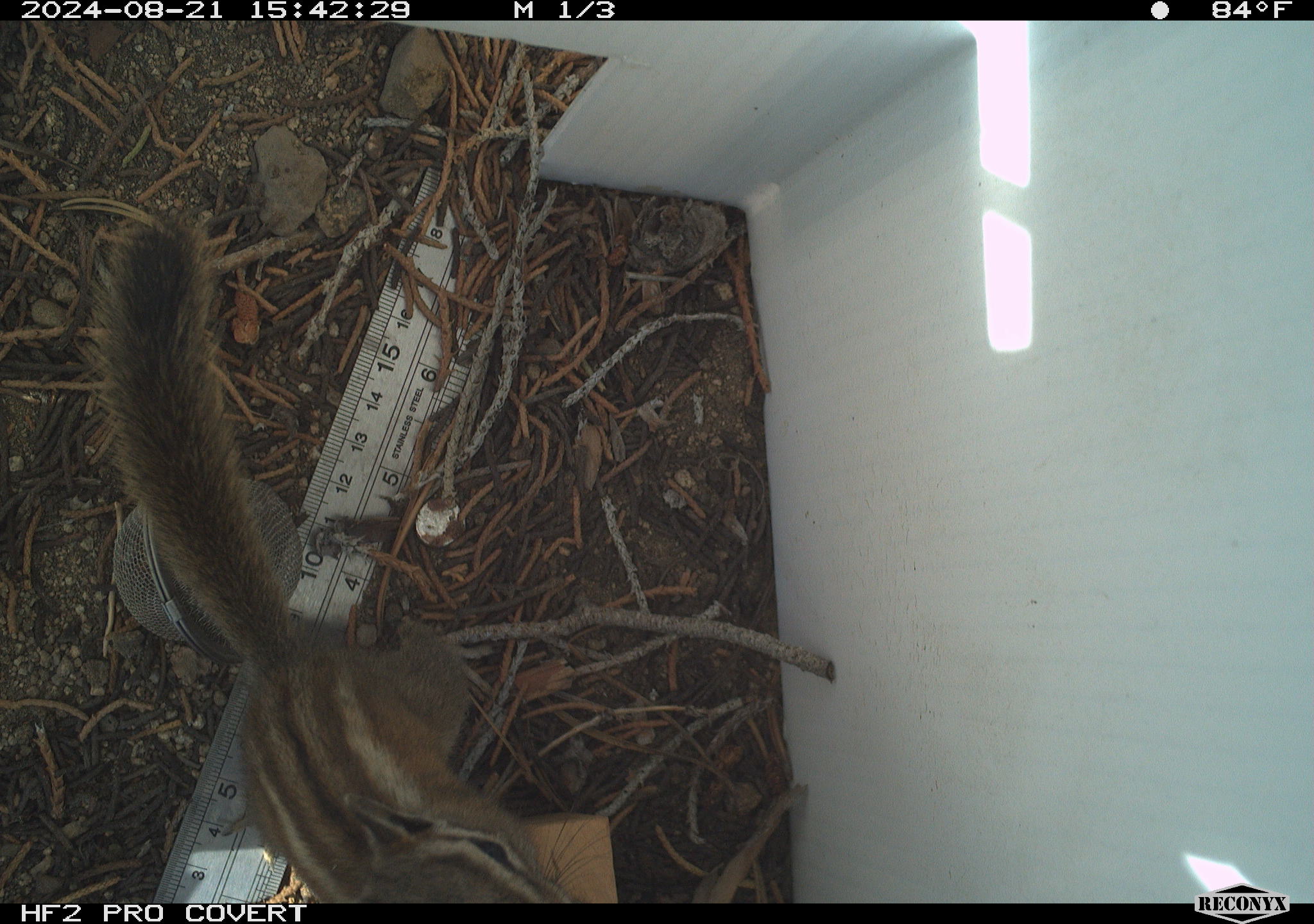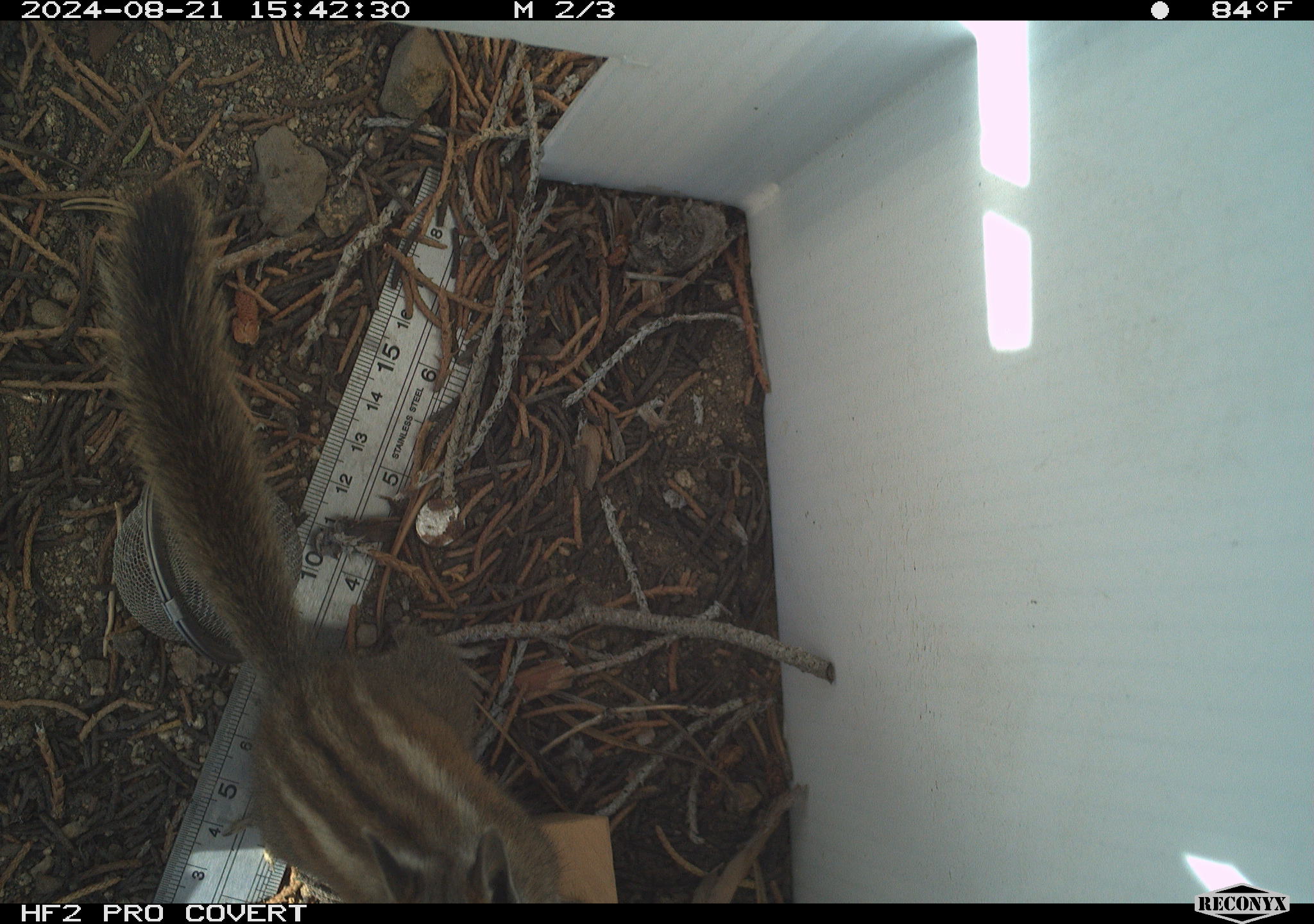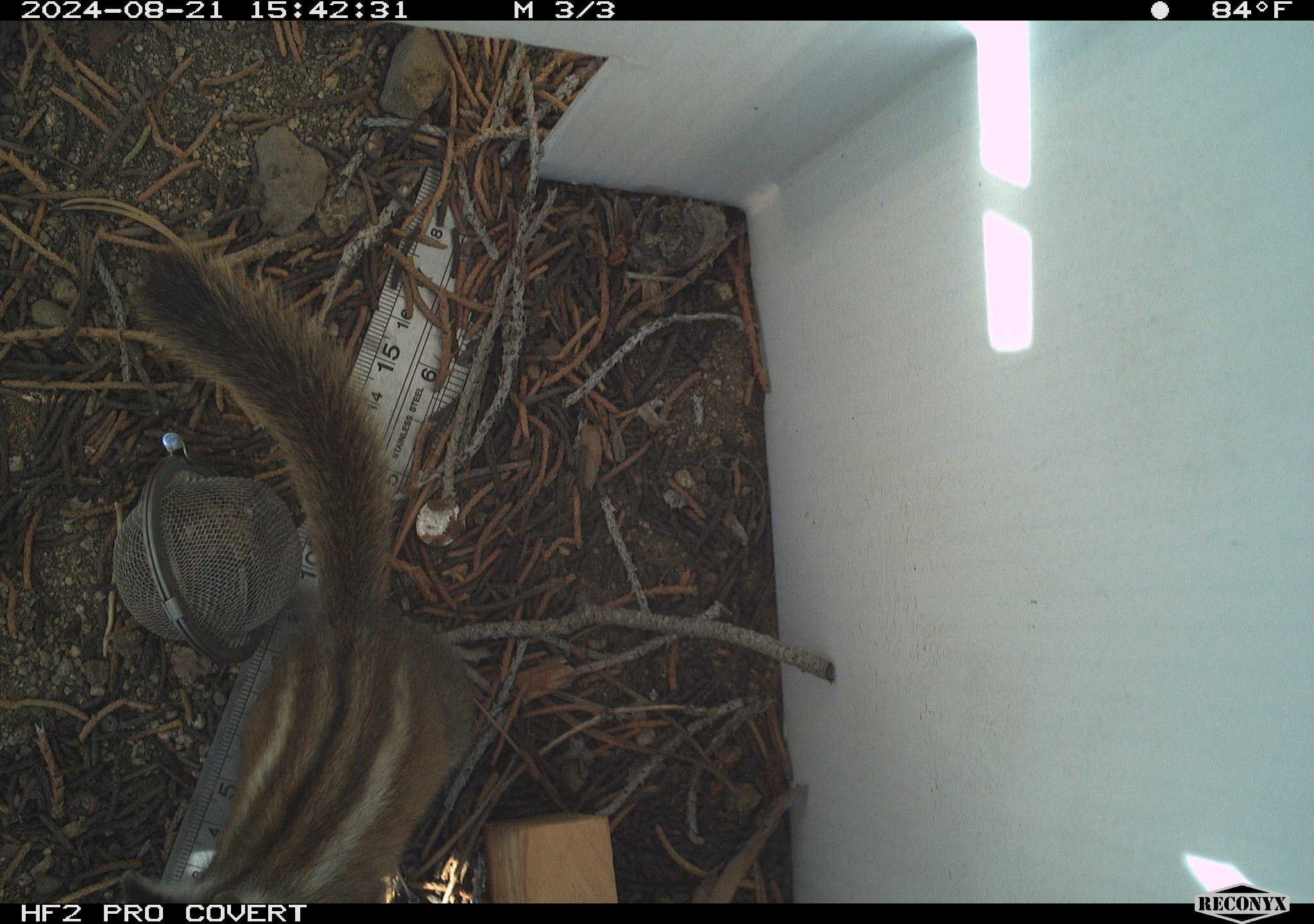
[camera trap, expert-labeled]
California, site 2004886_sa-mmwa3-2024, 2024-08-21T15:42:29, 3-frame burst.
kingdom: Animalia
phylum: Chordata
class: Mammalia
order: Rodentia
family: Sciuridae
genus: Neotamias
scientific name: Neotamias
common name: western chipmunks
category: neotamias species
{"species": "neotamias species (western chipmunks) (Neotamias)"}